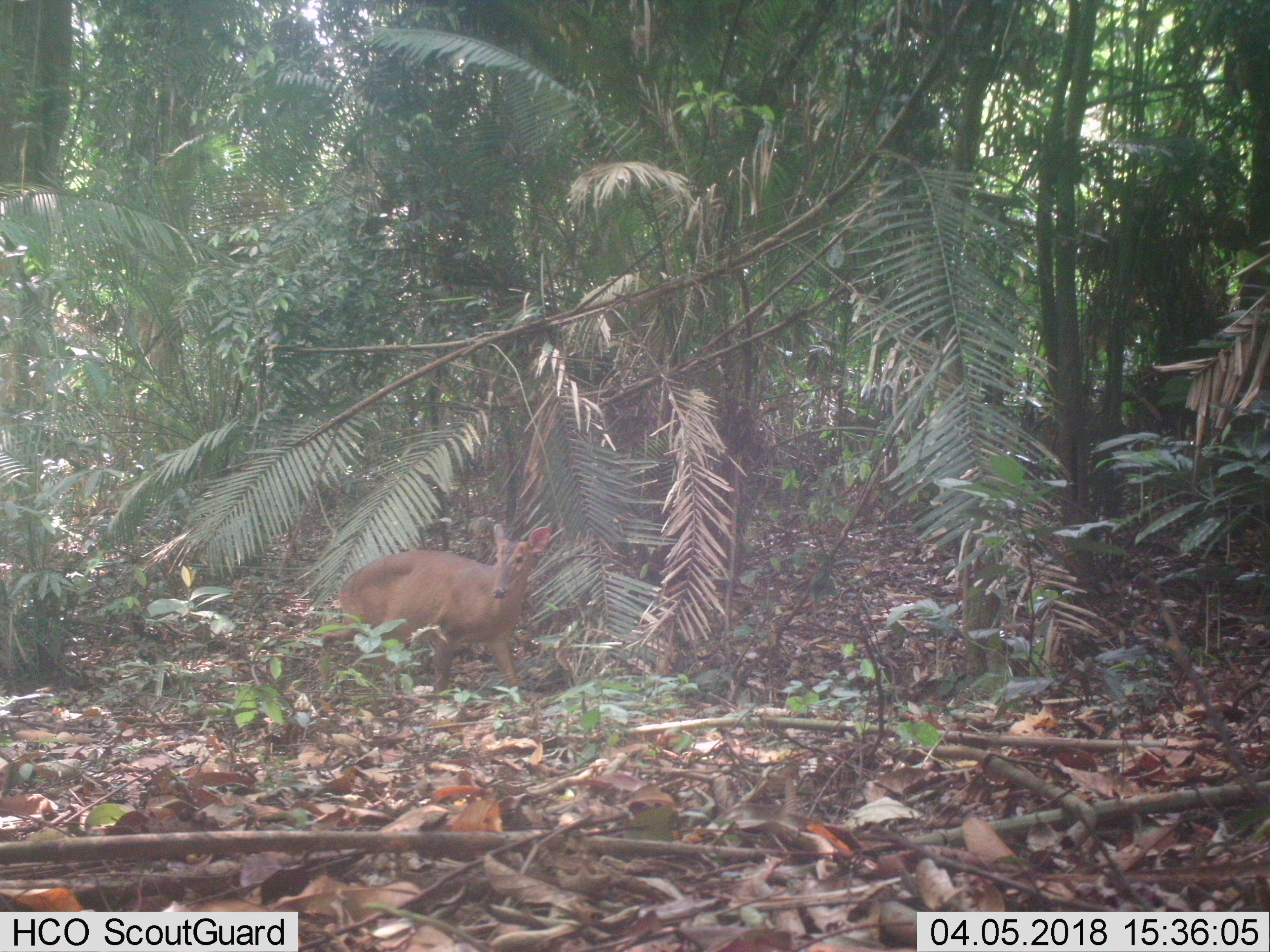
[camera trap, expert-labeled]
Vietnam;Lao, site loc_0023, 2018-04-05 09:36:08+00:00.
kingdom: Animalia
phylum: Chordata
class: Mammalia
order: Artiodactyla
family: Cervidae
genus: Muntiacus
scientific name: Muntiacus vuquangensis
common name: large-antlered muntjac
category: large antlered muntjac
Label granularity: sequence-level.